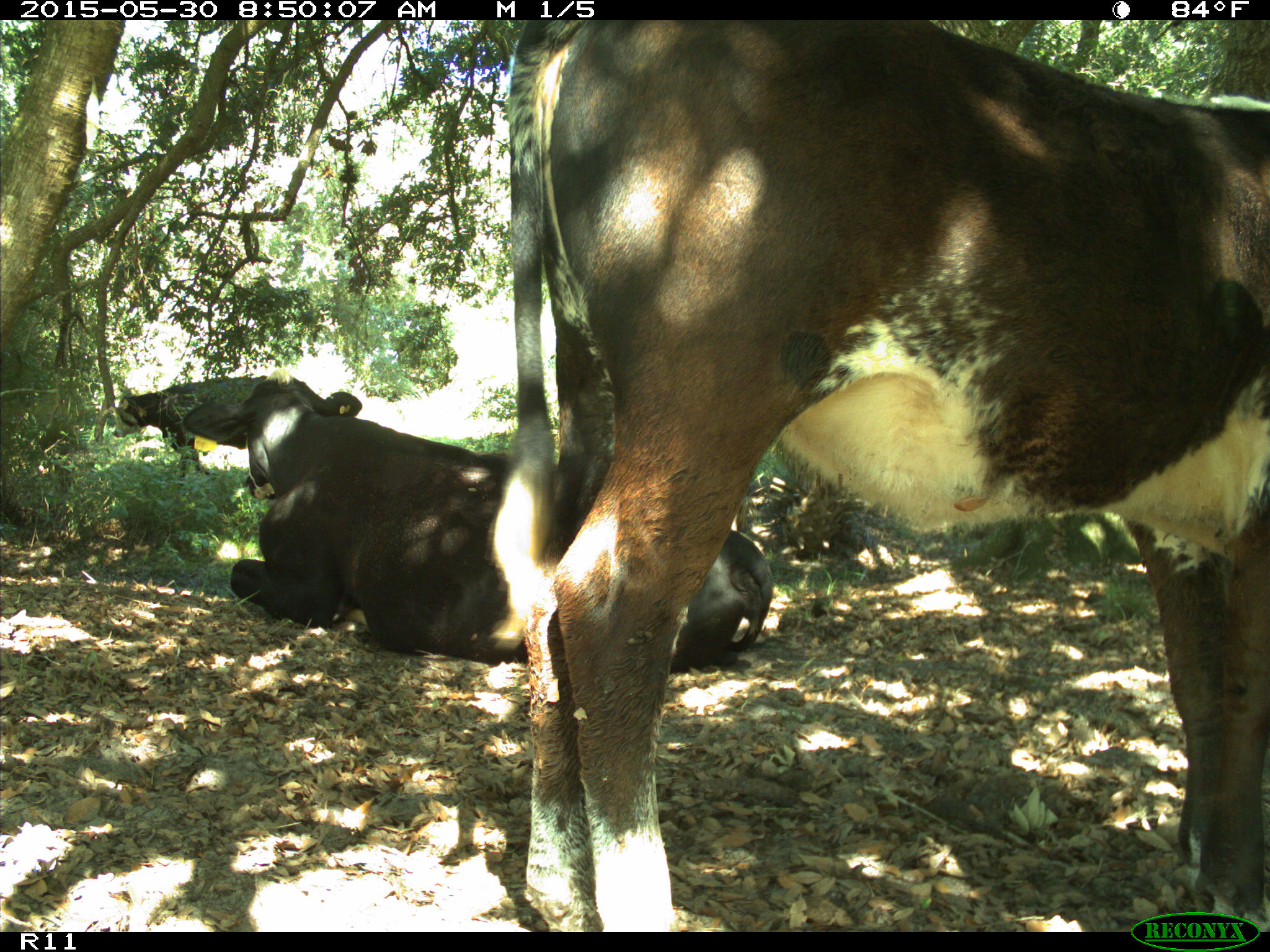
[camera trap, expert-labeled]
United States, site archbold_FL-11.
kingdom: Animalia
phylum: Chordata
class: Mammalia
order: Artiodactyla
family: Bovidae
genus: Bos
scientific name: Bos taurus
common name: domestic cow